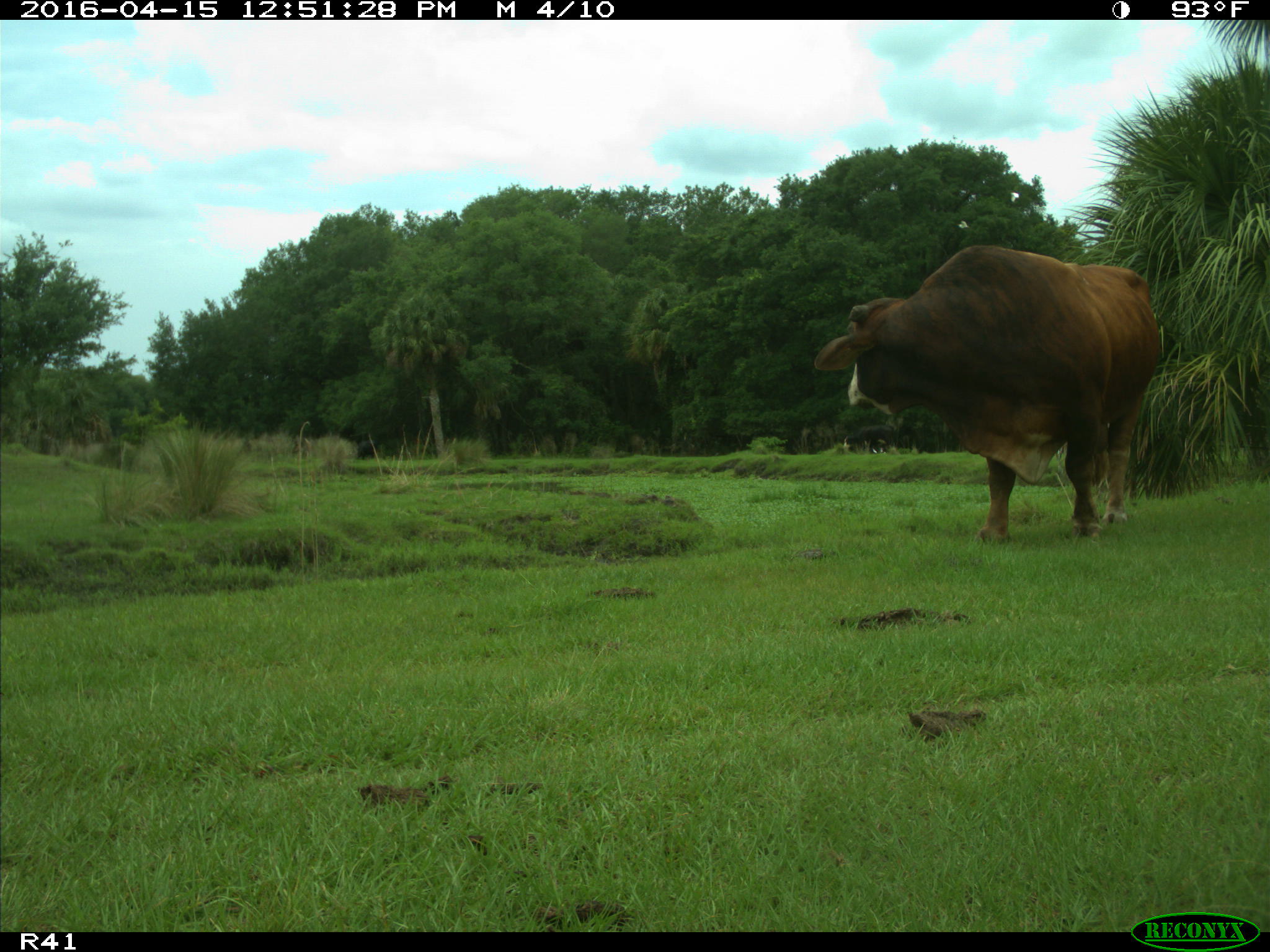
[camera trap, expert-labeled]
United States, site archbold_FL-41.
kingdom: Animalia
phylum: Chordata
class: Mammalia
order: Artiodactyla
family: Bovidae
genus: Bos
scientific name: Bos taurus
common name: domestic cow